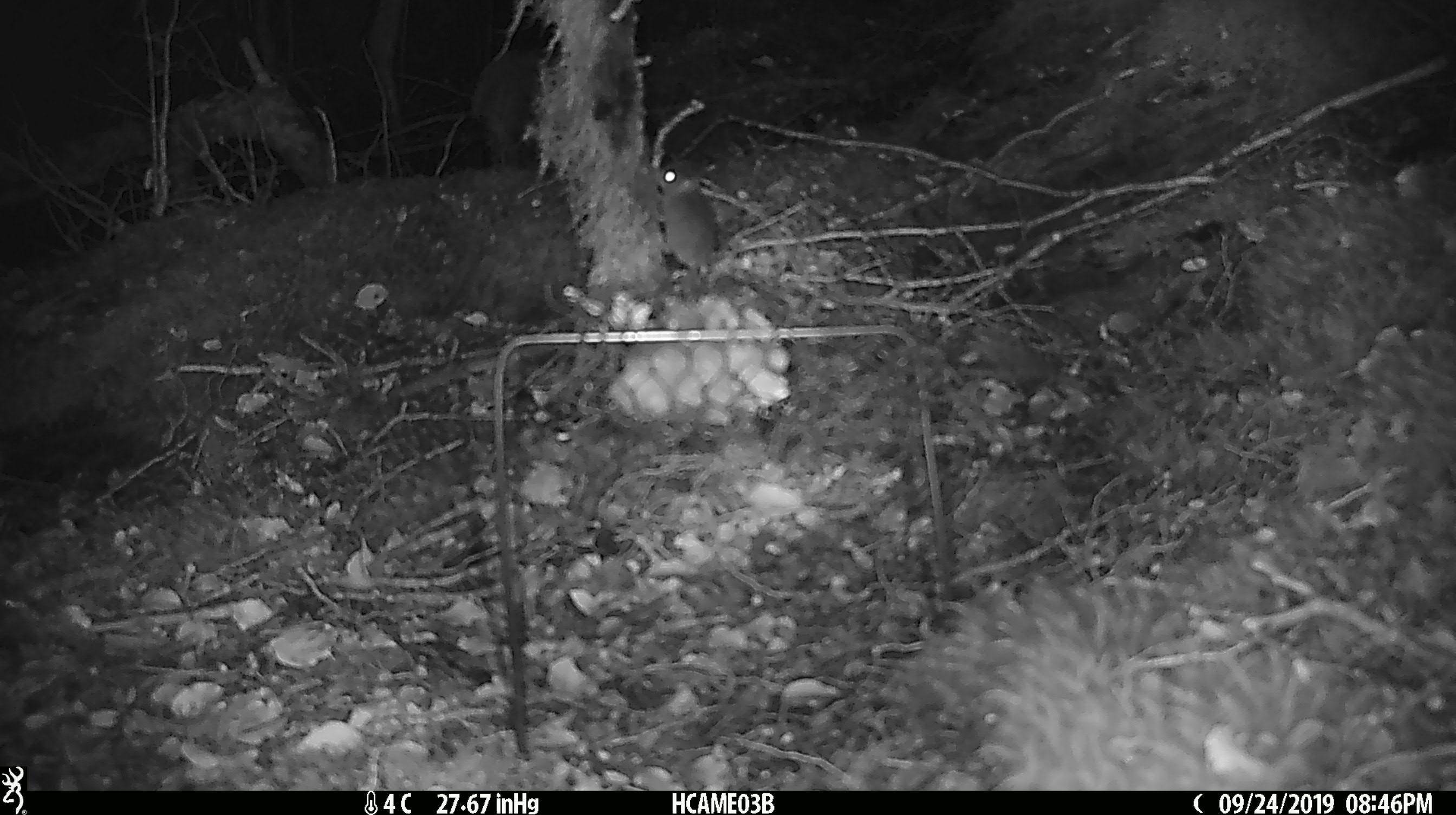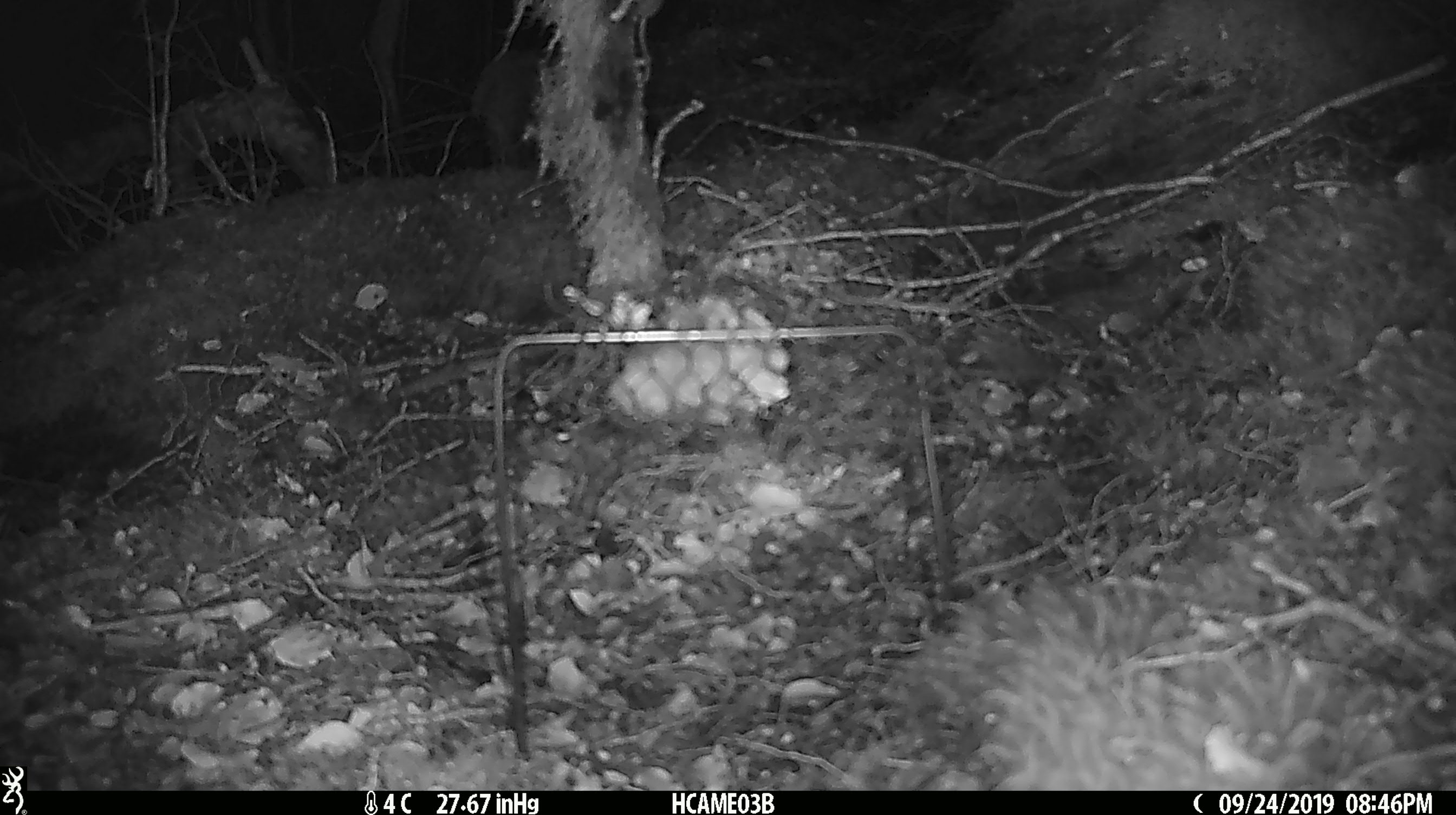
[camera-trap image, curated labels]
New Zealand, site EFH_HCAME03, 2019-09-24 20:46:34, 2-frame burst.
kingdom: Animalia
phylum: Chordata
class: Mammalia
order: Rodentia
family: Muridae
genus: Mus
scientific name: Mus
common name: mouse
Mouse (Mus).